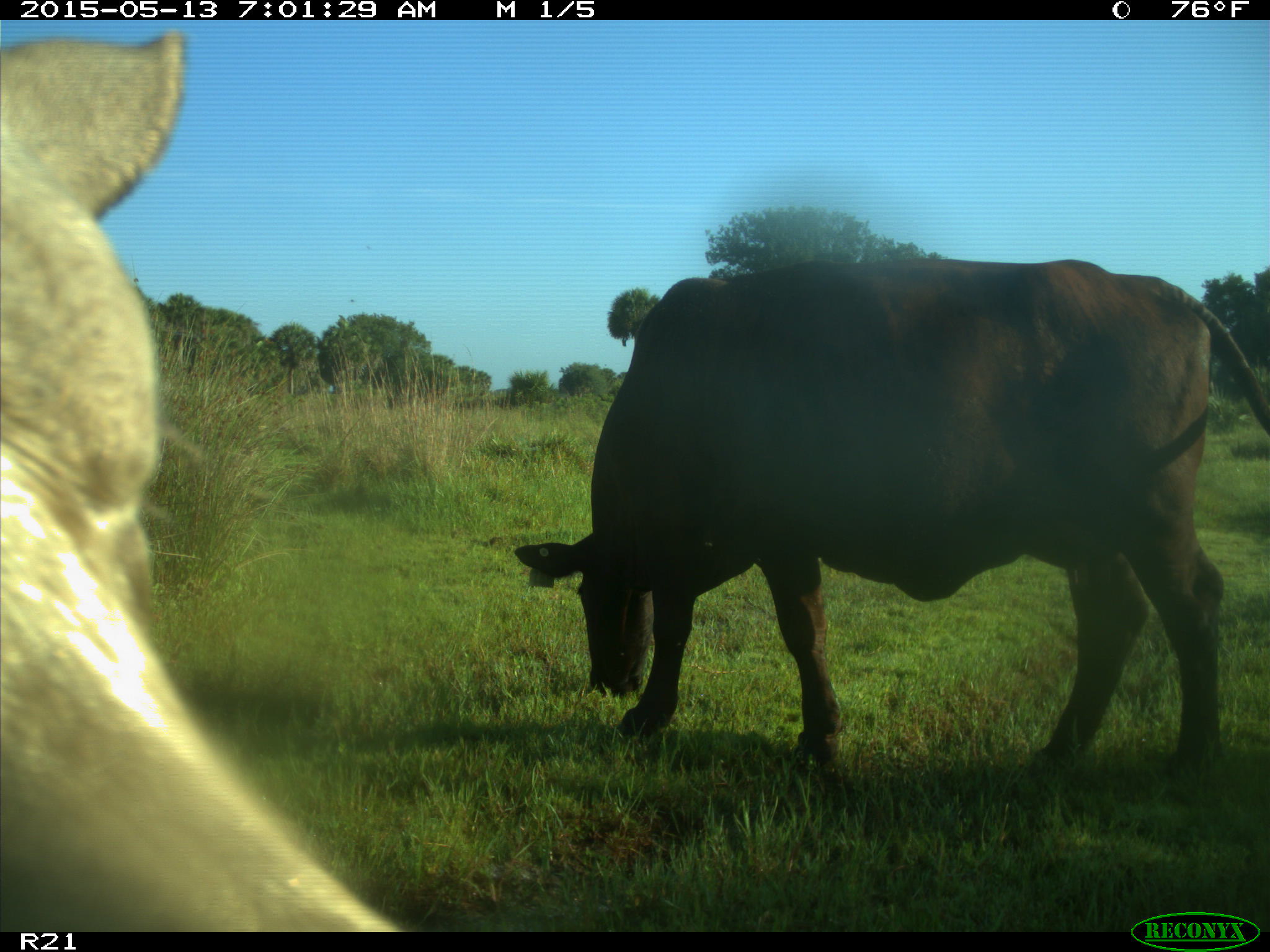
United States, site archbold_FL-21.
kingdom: Animalia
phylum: Chordata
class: Mammalia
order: Artiodactyla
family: Bovidae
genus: Bos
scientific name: Bos taurus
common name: domestic cow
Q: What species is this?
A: Bos taurus (domestic cow).